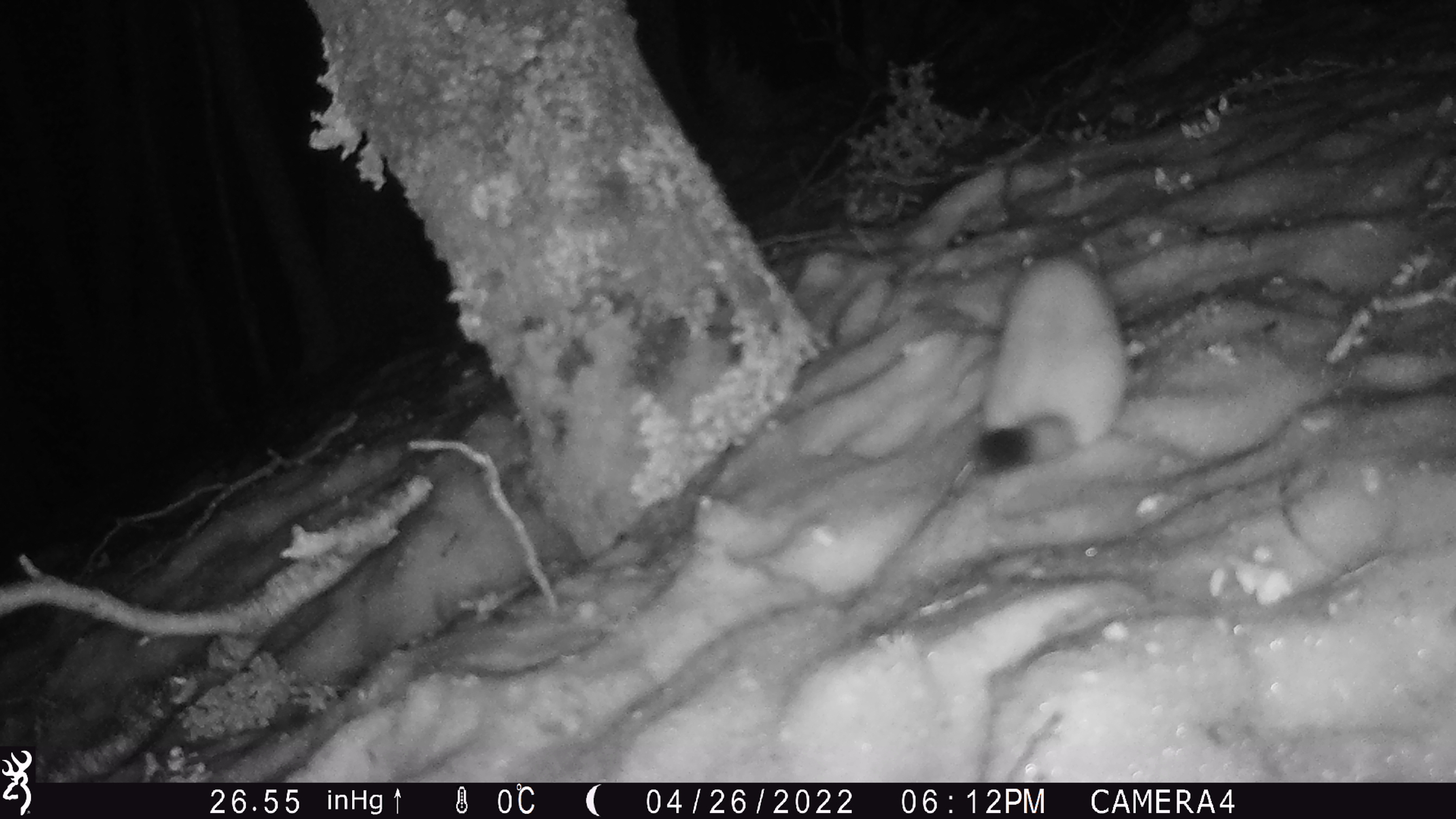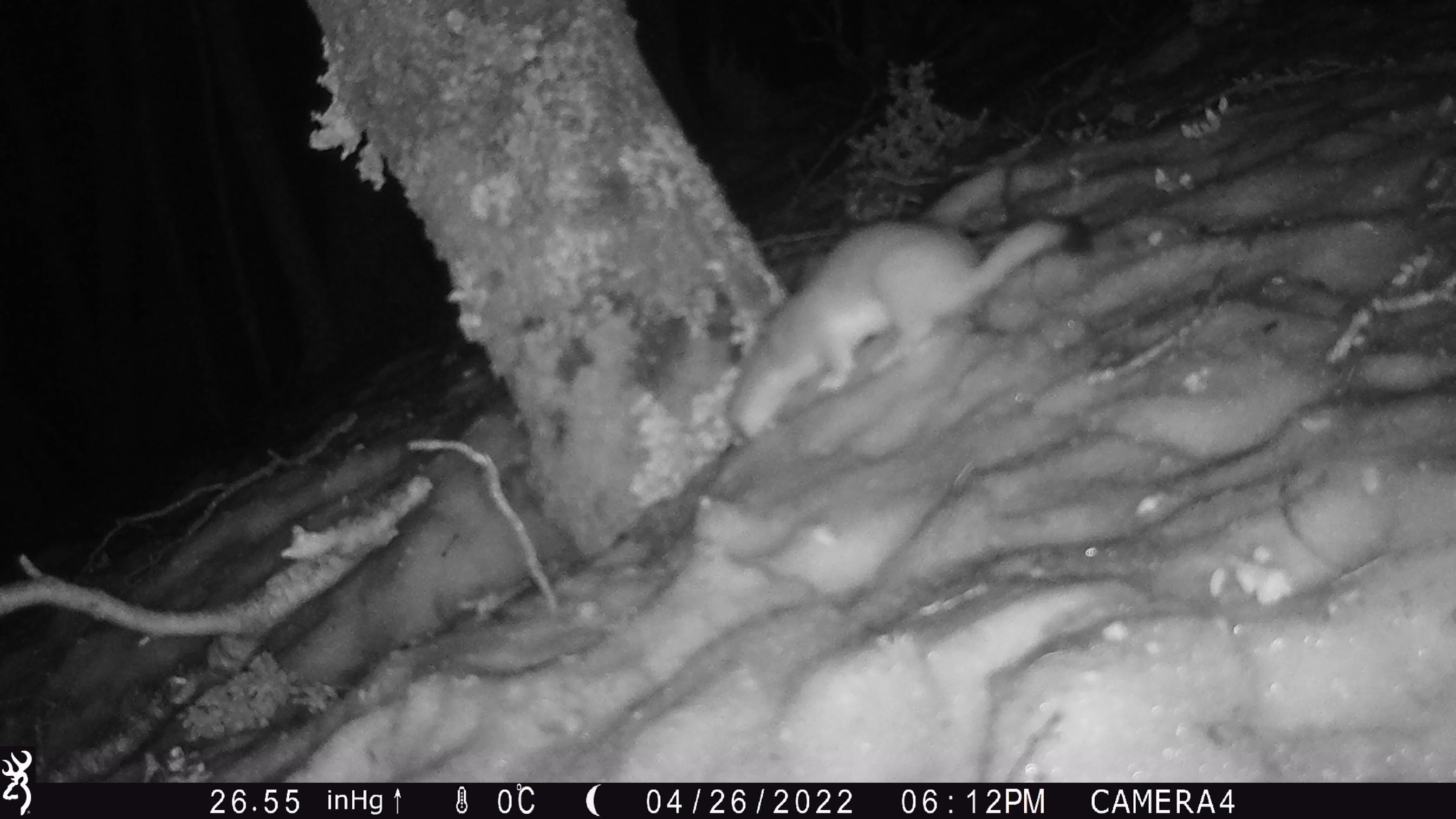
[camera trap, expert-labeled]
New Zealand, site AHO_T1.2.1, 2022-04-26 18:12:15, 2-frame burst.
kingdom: Animalia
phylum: Chordata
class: Mammalia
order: Carnivora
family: Mustelidae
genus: Mustela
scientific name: Mustela erminea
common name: stoat